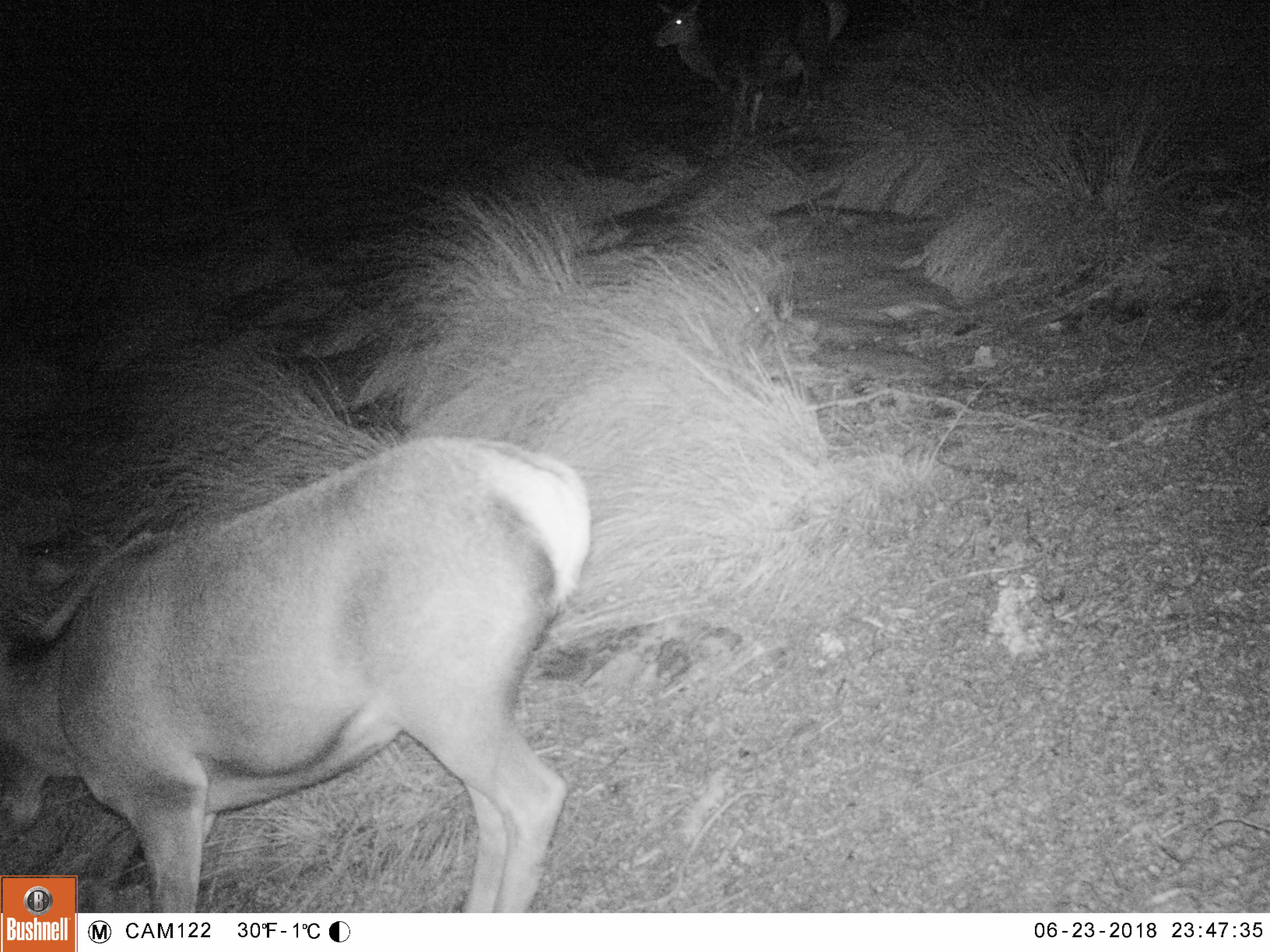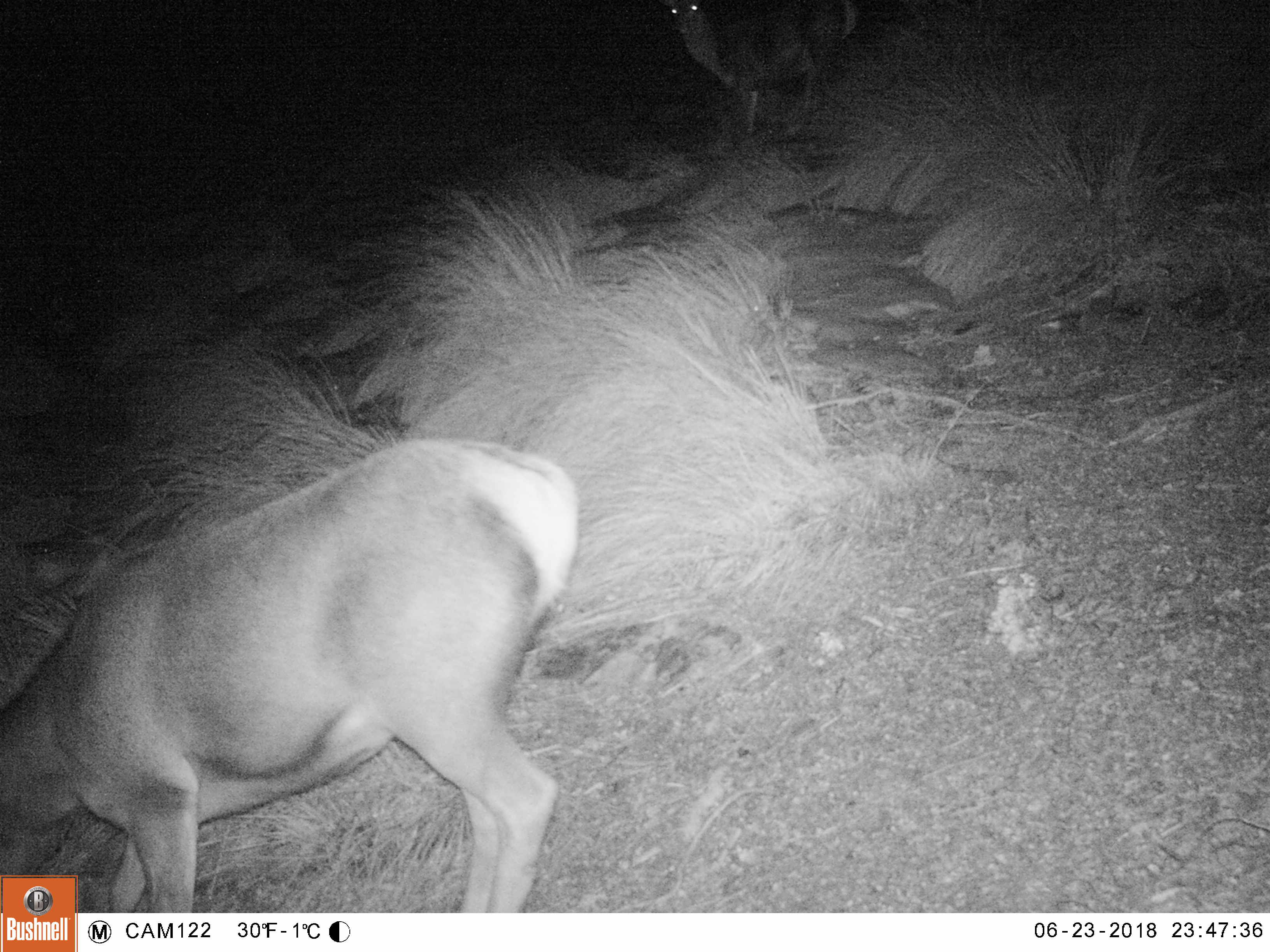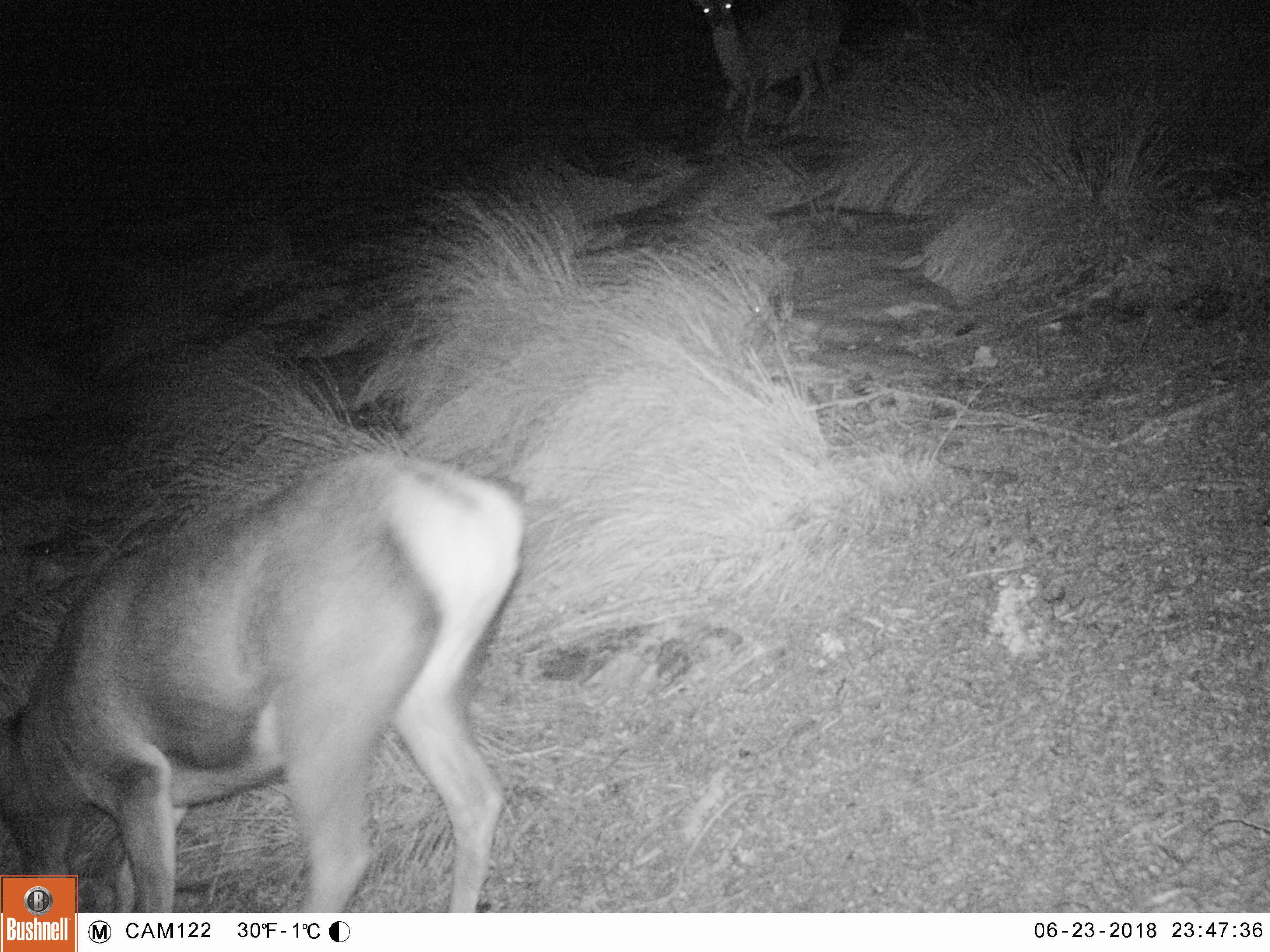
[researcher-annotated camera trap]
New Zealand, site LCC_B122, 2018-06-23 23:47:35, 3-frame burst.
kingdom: Animalia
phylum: Chordata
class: Mammalia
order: Artiodactyla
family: Cervidae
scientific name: Cervidae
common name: deer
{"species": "deer (Cervidae)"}